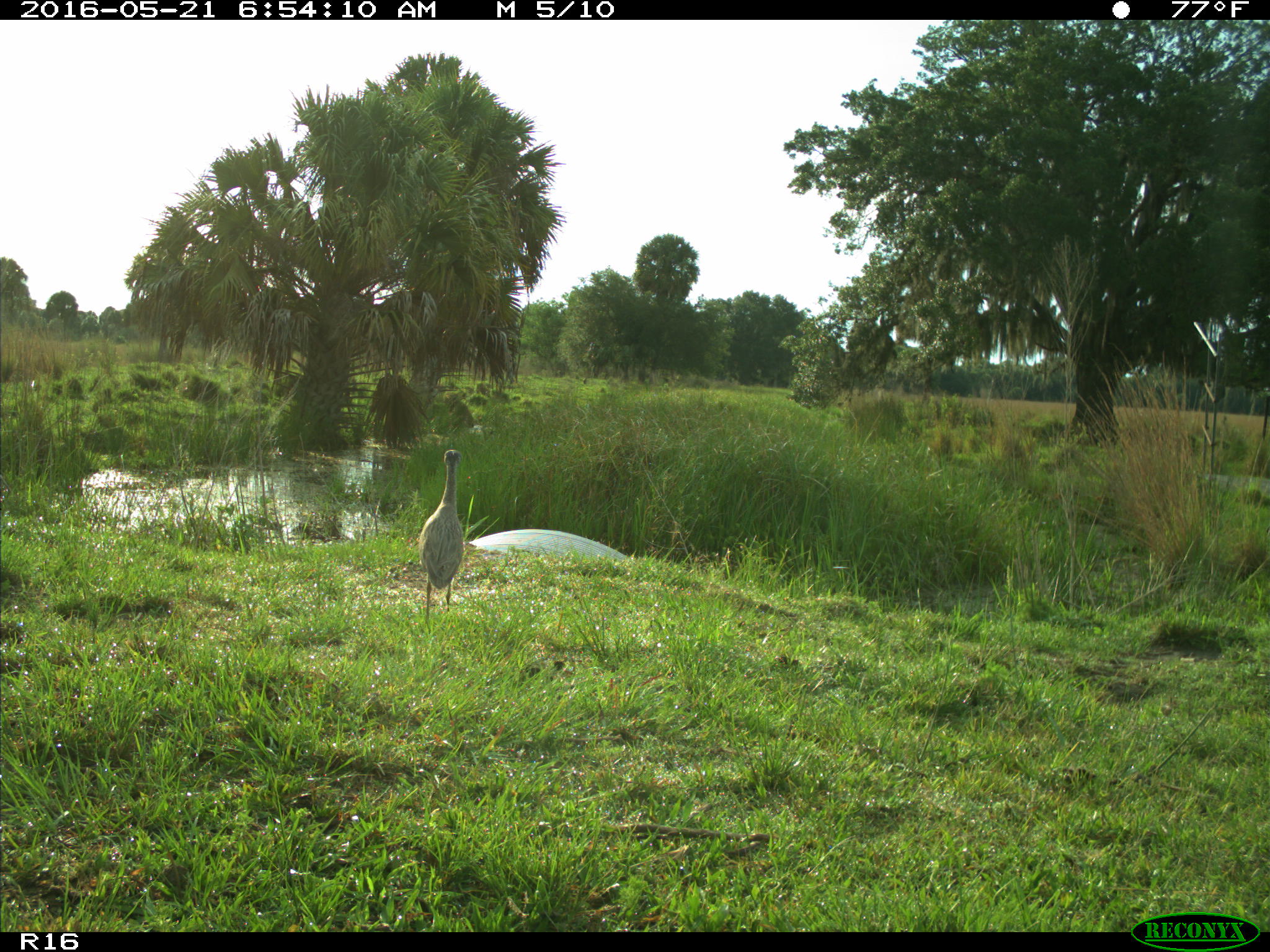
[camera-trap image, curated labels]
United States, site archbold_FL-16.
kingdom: Animalia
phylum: Chordata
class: Aves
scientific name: Aves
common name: birds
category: unidentified bird